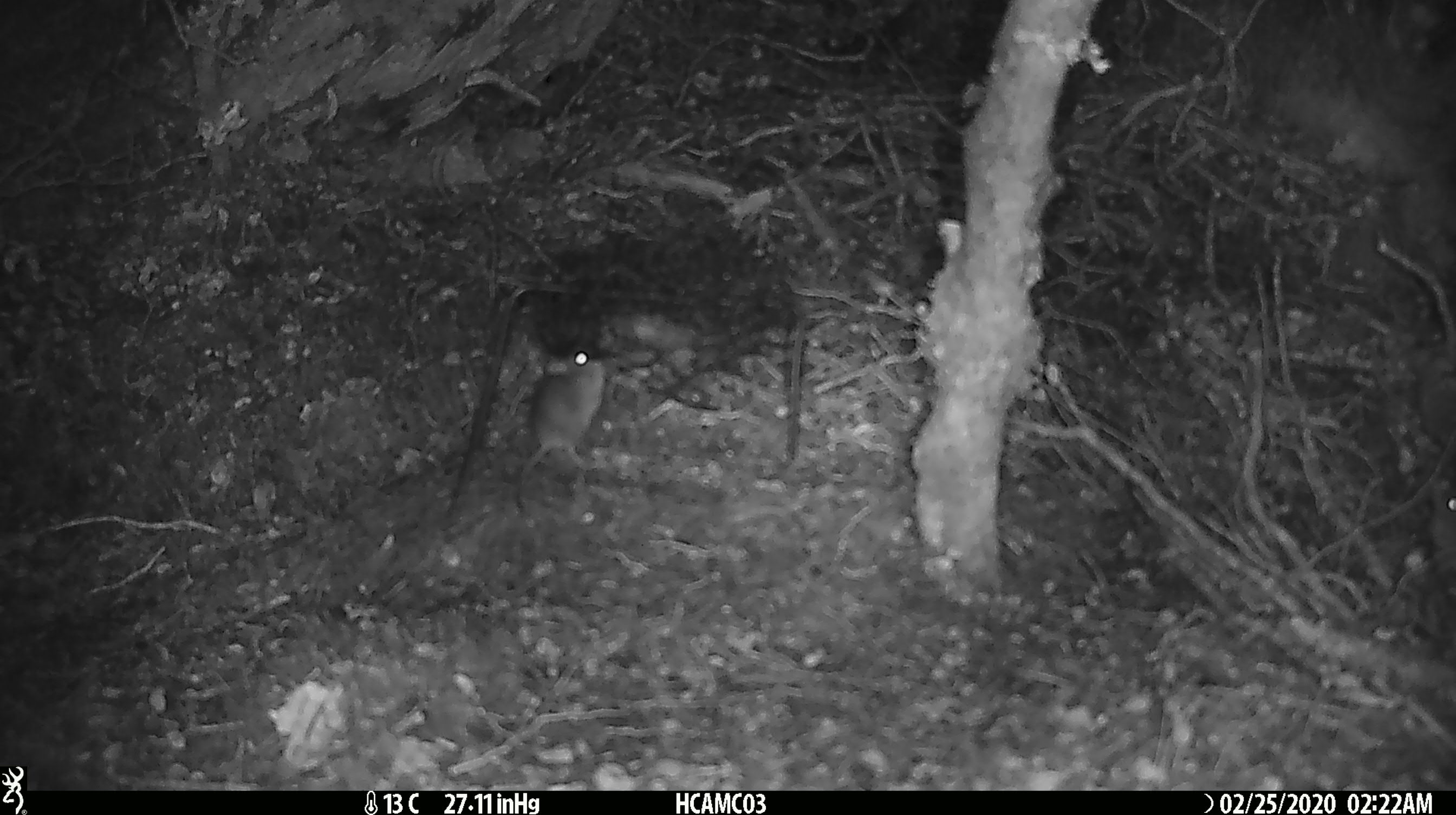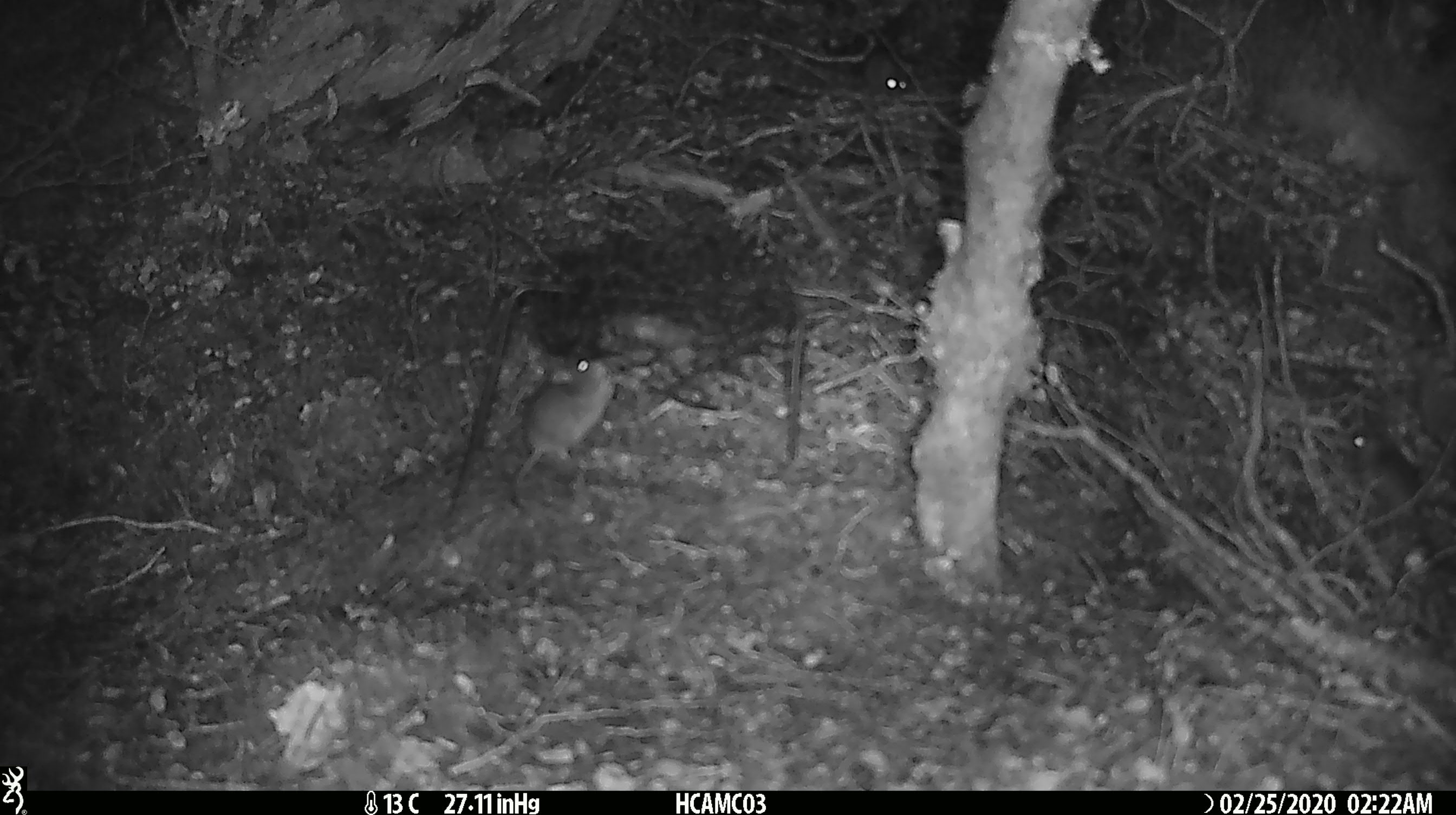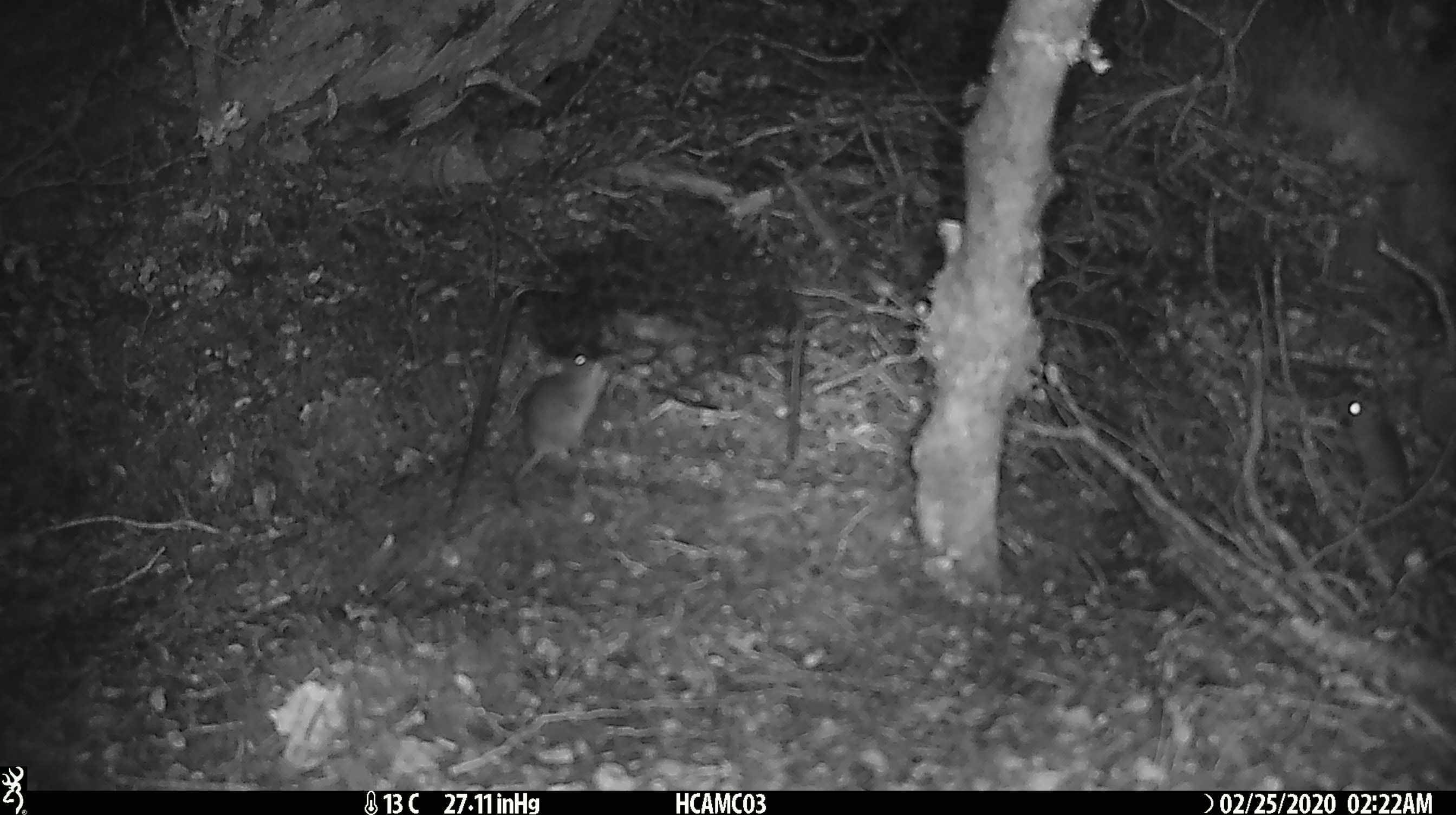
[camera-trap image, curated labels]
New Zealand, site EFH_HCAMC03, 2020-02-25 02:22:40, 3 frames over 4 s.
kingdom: Animalia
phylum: Chordata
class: Mammalia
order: Rodentia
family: Muridae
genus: Mus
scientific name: Mus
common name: mouse